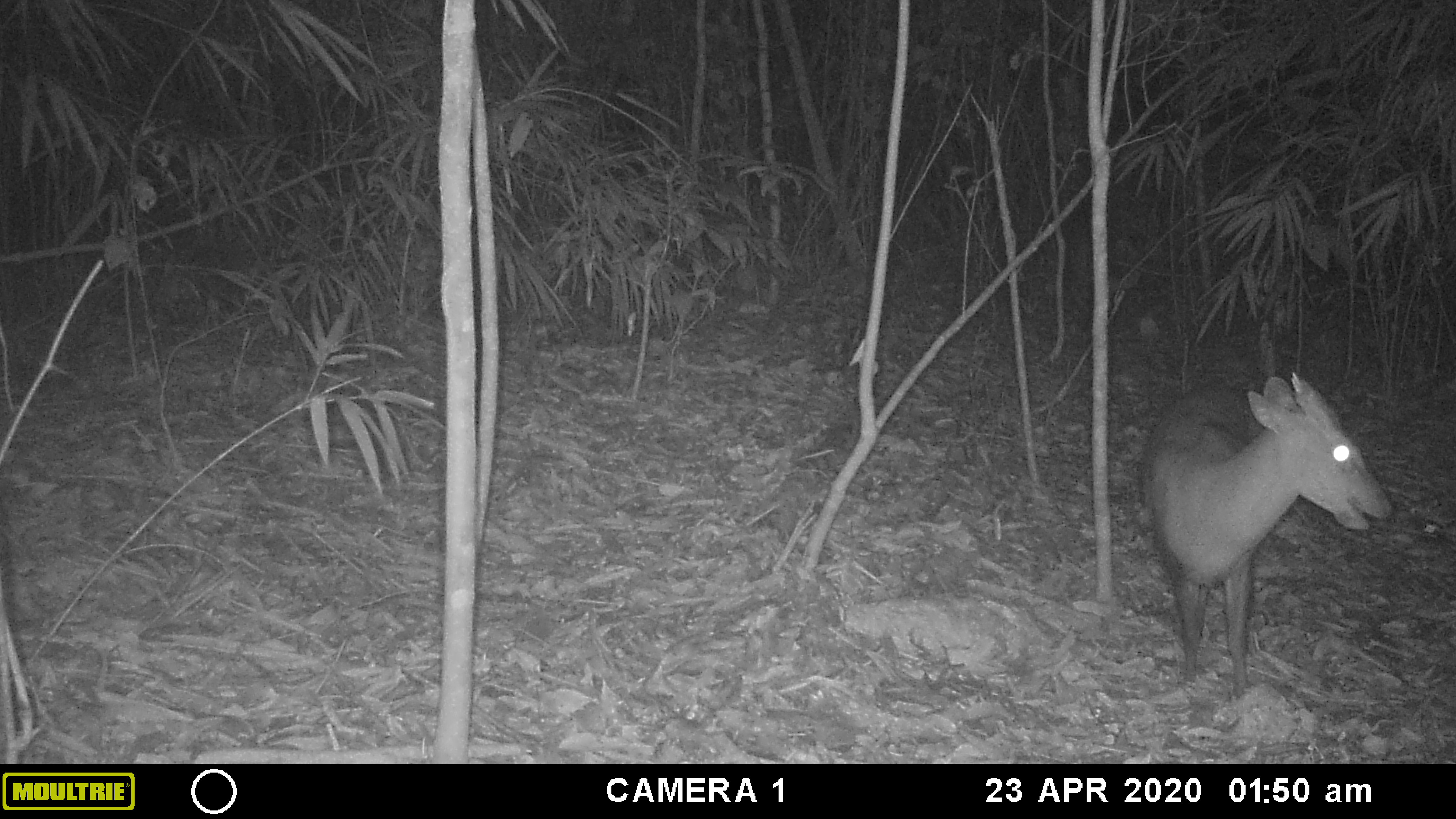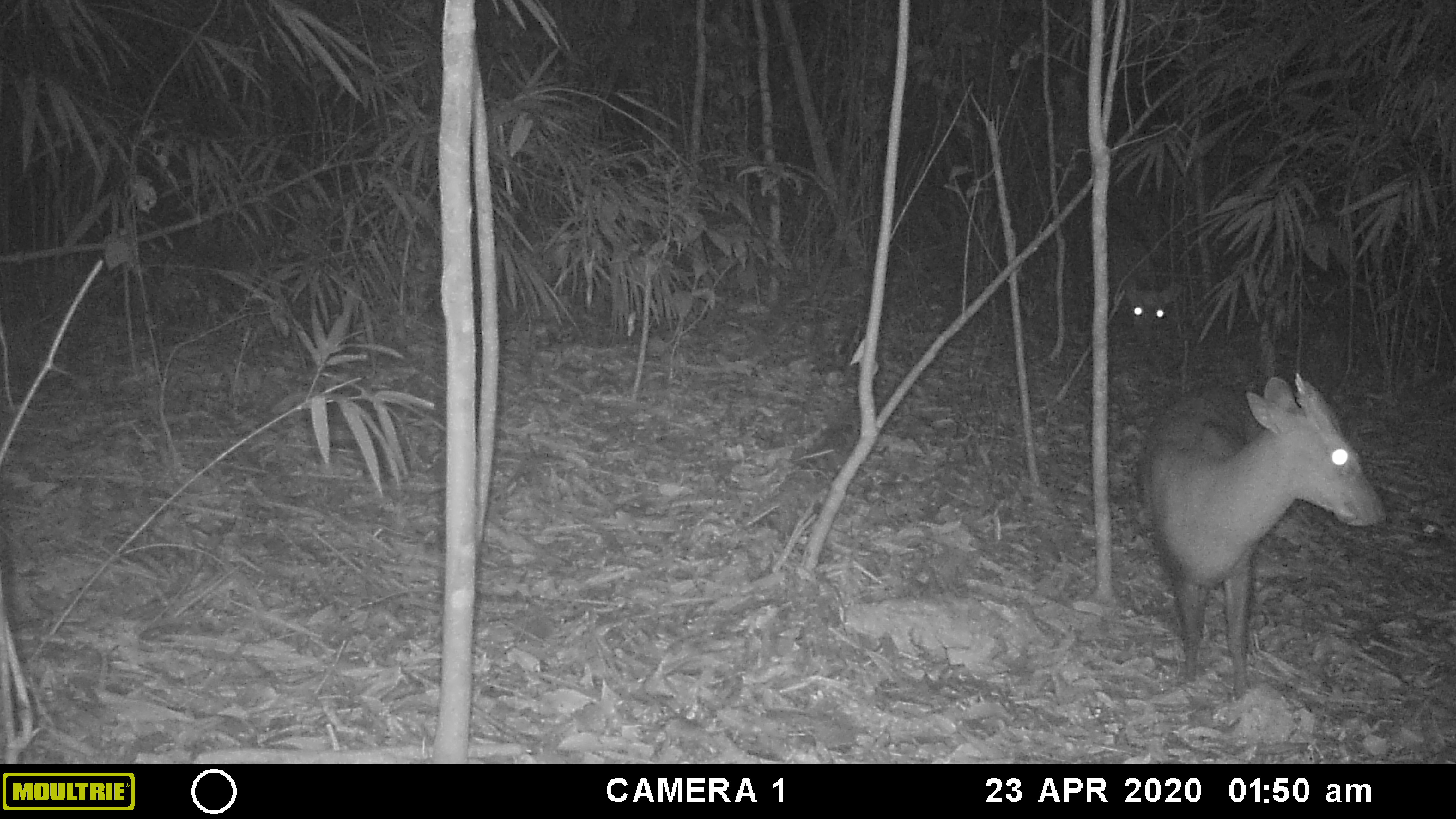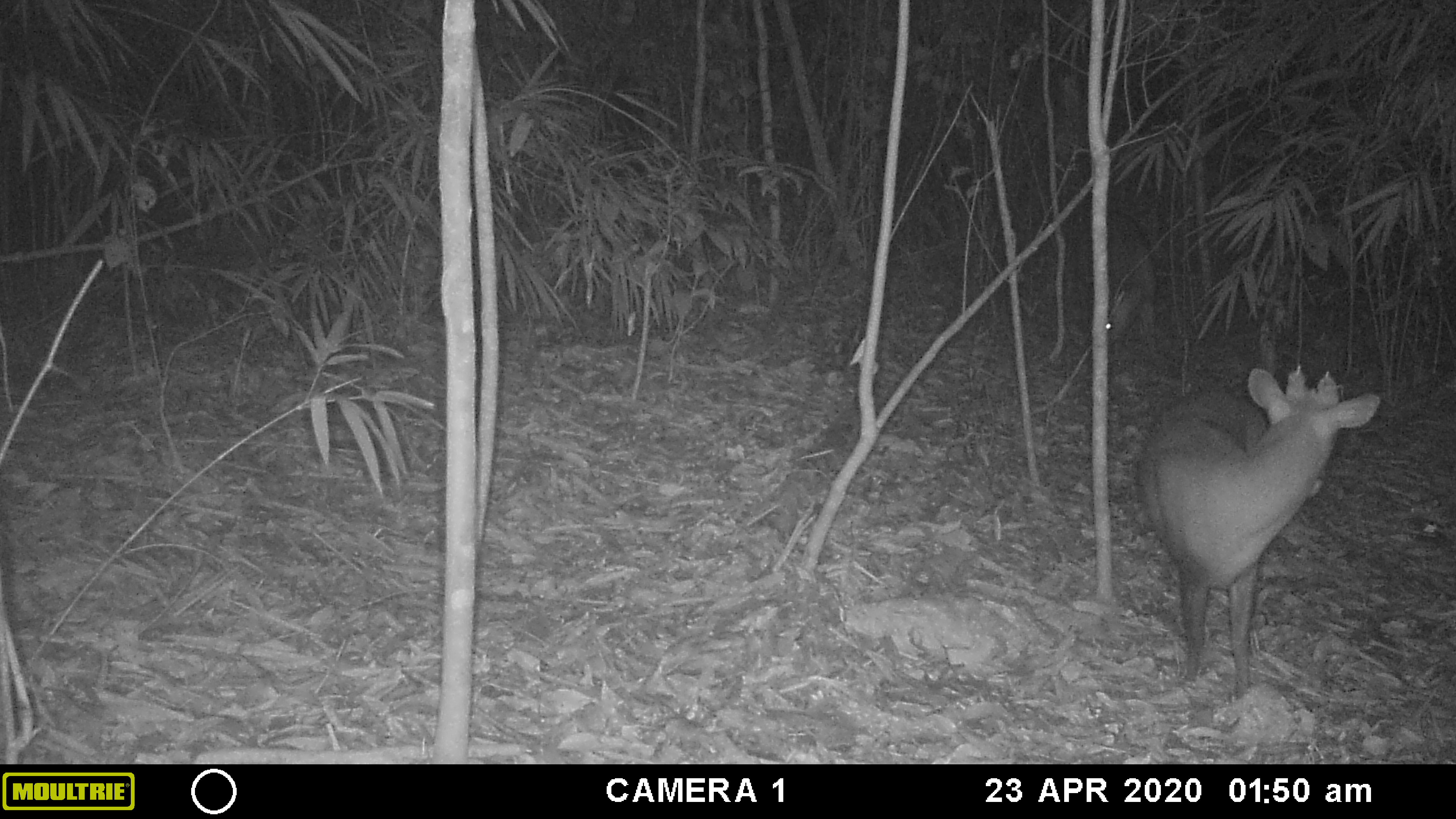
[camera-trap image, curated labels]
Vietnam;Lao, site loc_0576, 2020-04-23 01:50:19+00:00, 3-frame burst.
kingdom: Animalia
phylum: Chordata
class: Mammalia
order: Artiodactyla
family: Cervidae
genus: Muntiacus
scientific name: Muntiacus rooseveltorum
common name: roosevelt's muntjac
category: roosevelts muntjac group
Roosevelts muntjac group (roosevelt's muntjac) (Muntiacus rooseveltorum). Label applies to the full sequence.